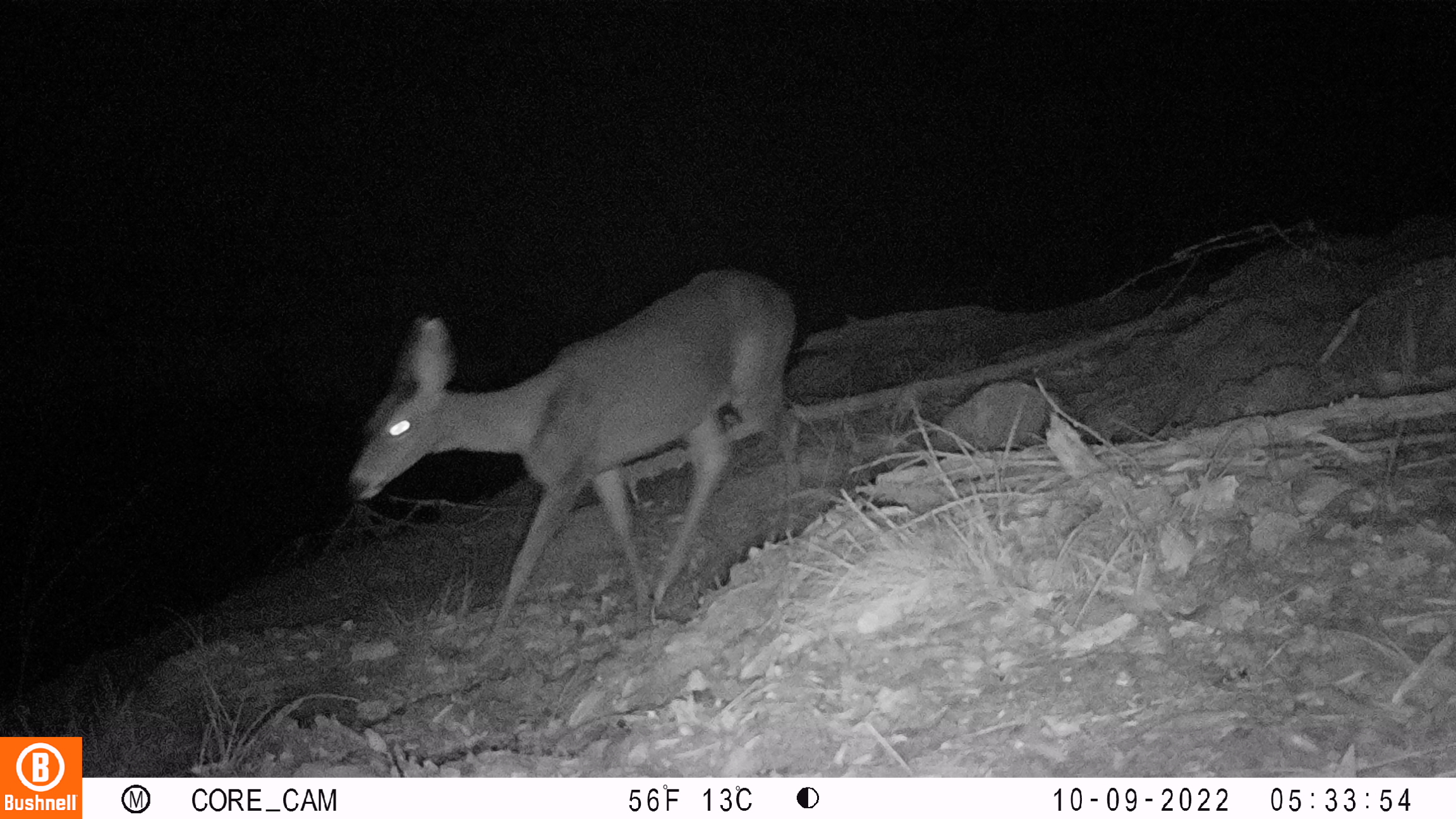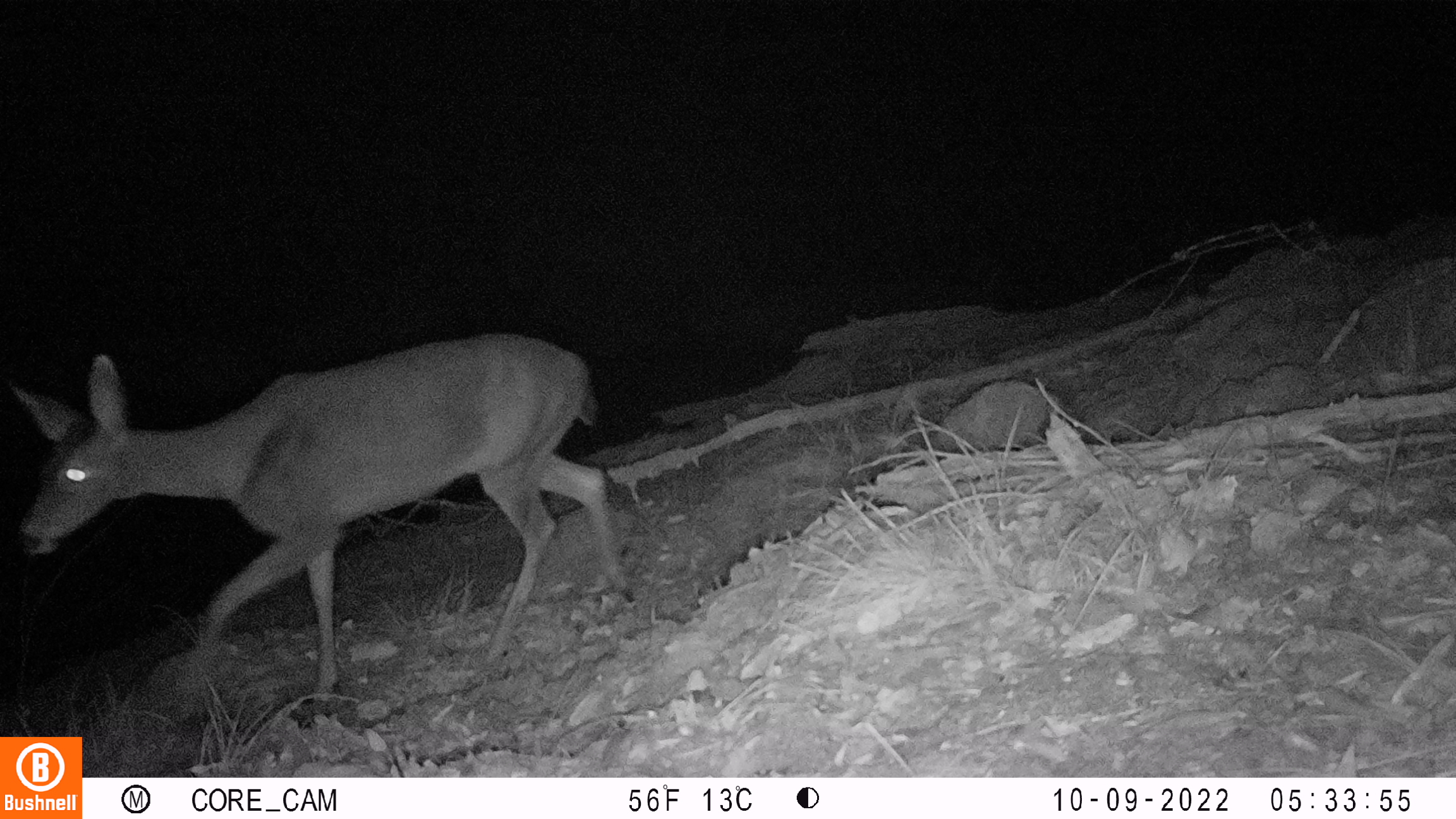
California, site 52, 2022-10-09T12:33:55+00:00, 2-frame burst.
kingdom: Animalia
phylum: Chordata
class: Mammalia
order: Artiodactyla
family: Cervidae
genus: Odocoileus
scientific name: Odocoileus hemionus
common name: mule deer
Mule deer (Odocoileus hemionus).